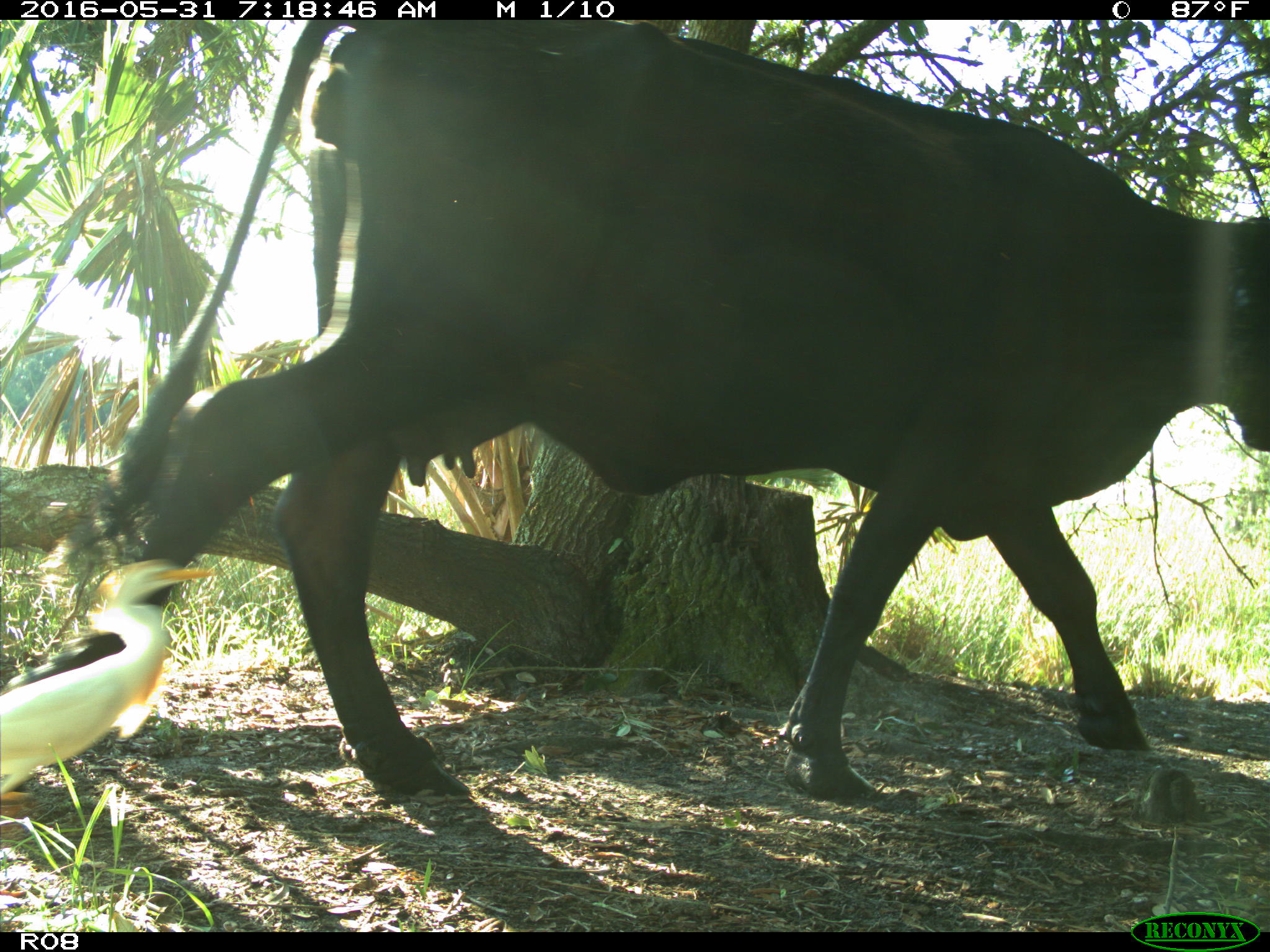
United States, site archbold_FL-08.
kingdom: Animalia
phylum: Chordata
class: Mammalia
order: Artiodactyla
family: Bovidae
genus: Bos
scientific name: Bos taurus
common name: domestic cow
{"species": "Bos taurus (domestic cow)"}